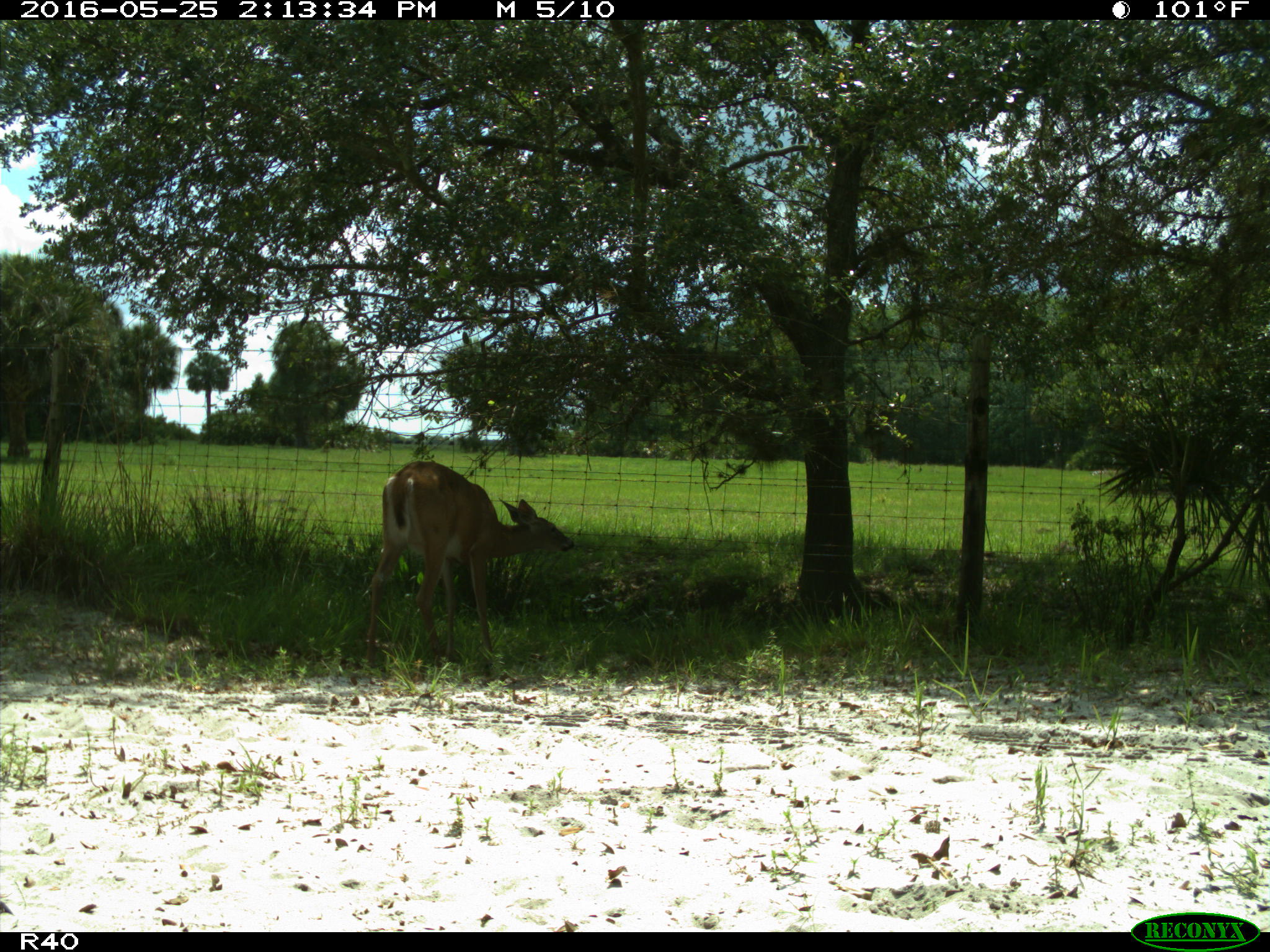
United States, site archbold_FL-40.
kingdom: Animalia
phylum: Chordata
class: Mammalia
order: Artiodactyla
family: Cervidae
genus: Odocoileus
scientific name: Odocoileus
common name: deer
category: unidentified deer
Unidentified deer (deer) (Odocoileus).